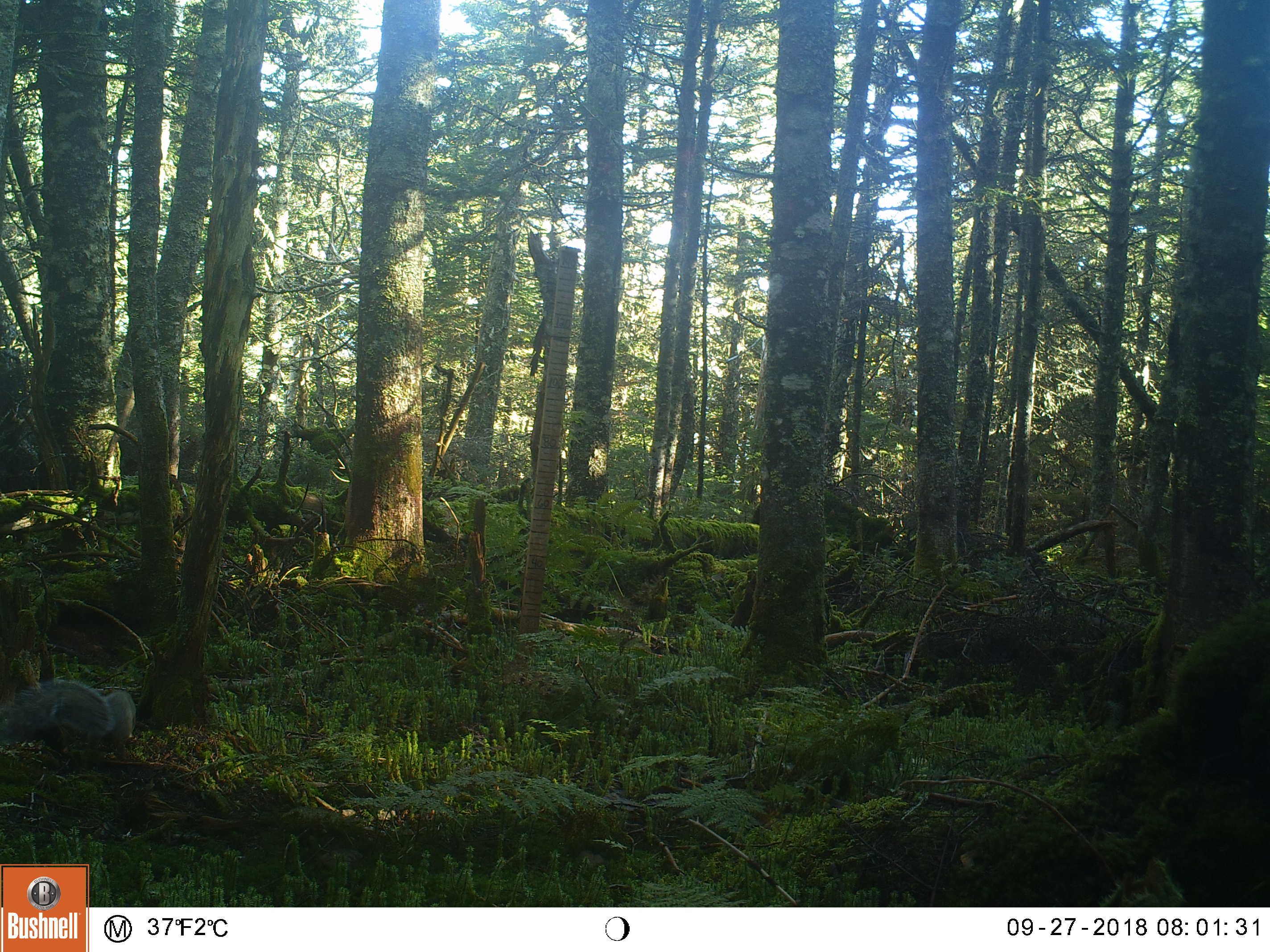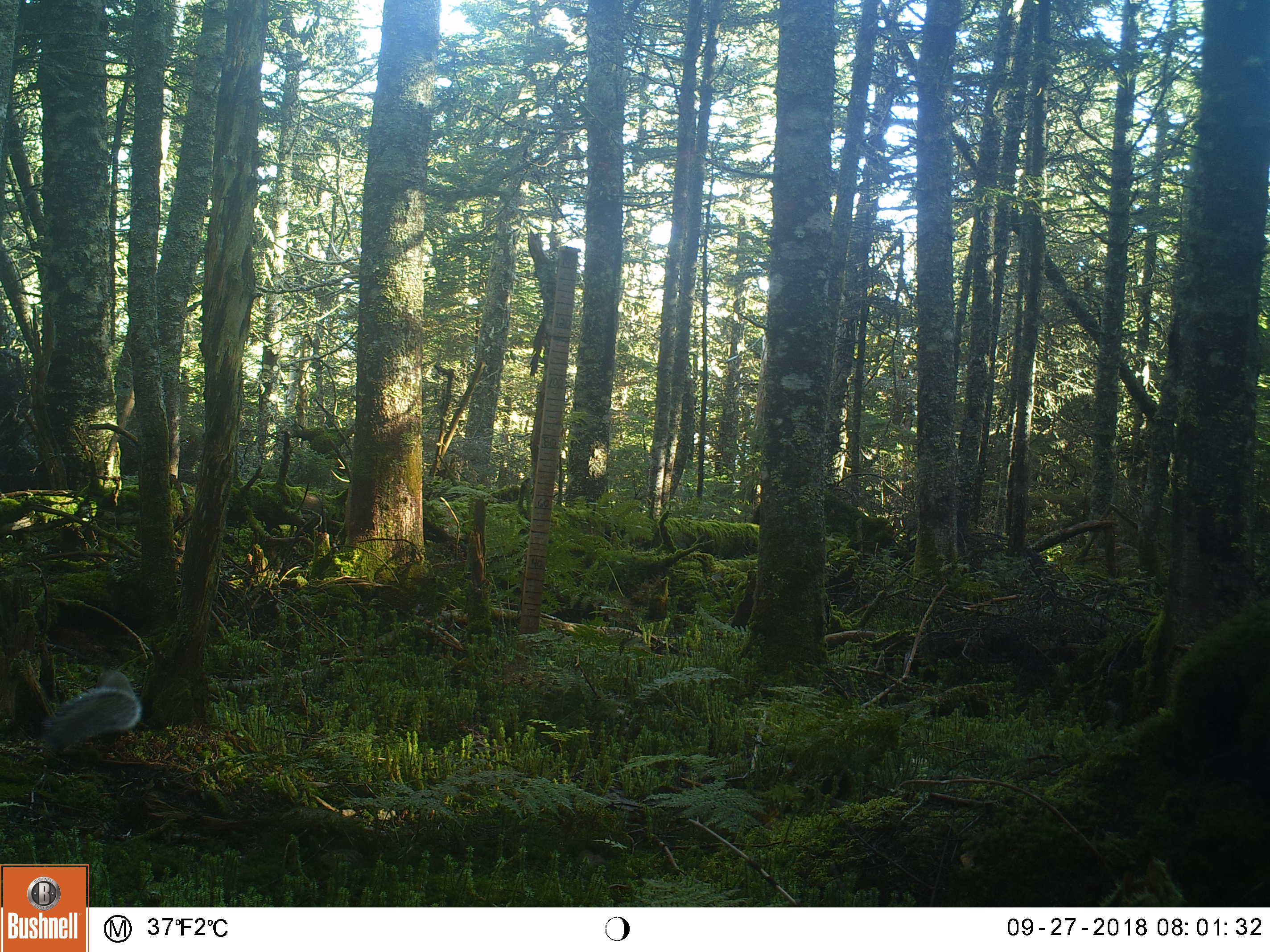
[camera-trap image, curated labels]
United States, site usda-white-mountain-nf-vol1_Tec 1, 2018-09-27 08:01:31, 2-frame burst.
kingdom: Animalia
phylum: Chordata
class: Mammalia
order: Rodentia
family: Sciuridae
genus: Sciurus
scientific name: Sciurus carolinensis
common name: gray squirrel